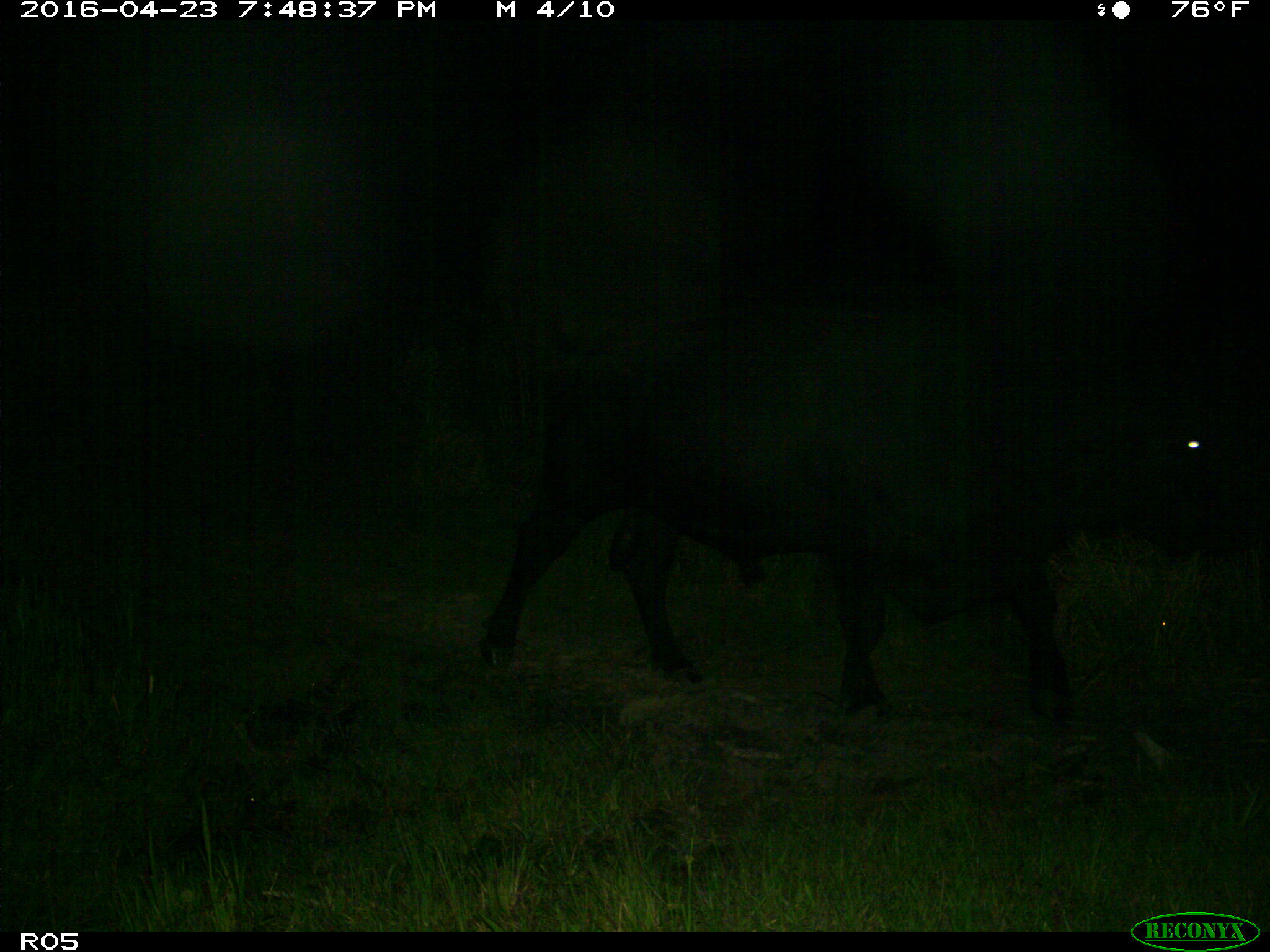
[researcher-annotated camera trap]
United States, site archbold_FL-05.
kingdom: Animalia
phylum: Chordata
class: Mammalia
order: Artiodactyla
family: Bovidae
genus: Bos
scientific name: Bos taurus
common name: domestic cow